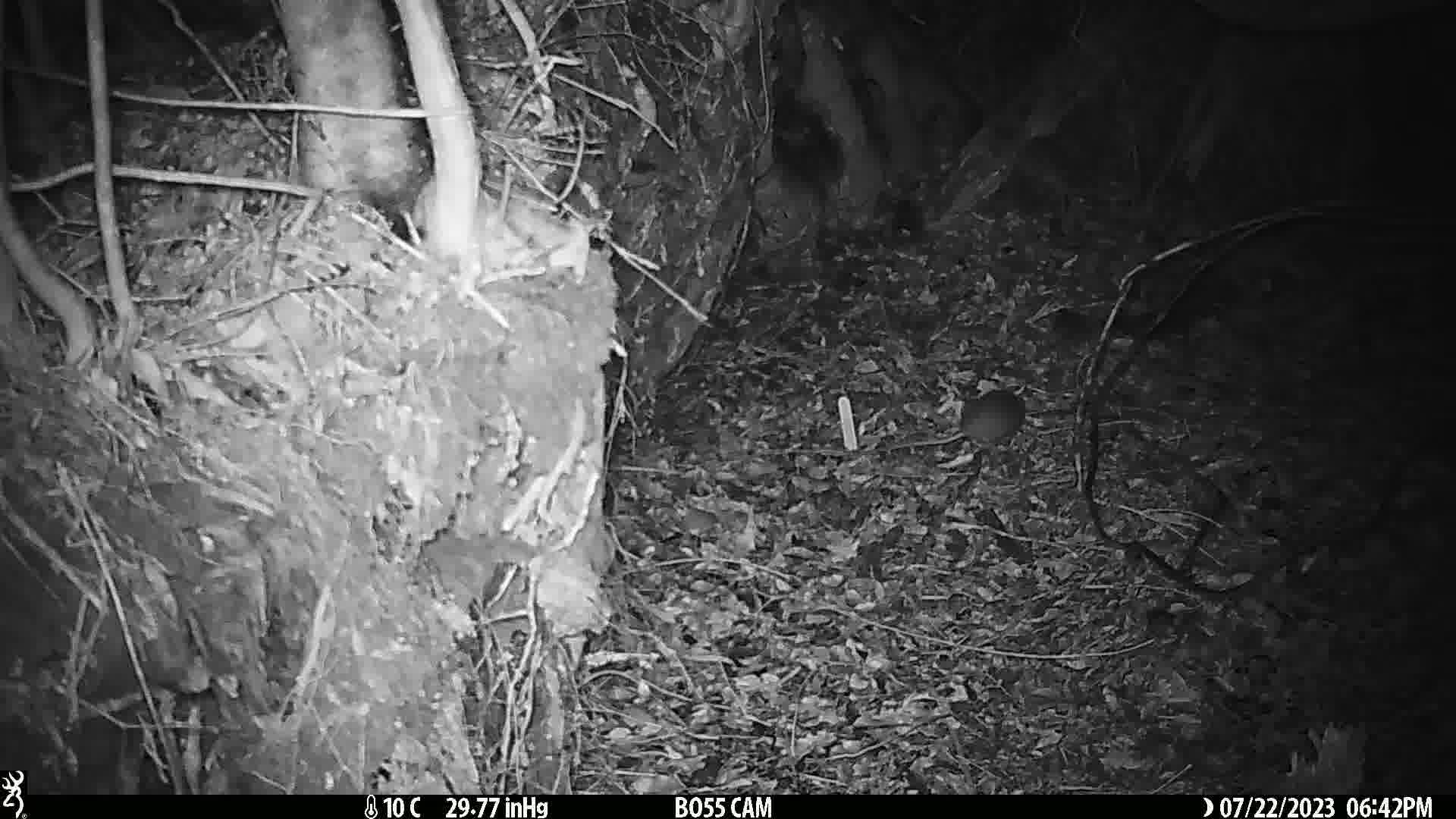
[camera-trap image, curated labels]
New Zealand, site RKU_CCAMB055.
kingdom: Animalia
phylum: Chordata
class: Mammalia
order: Rodentia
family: Muridae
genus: Rattus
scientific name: Rattus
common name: rat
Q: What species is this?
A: Rat (Rattus).